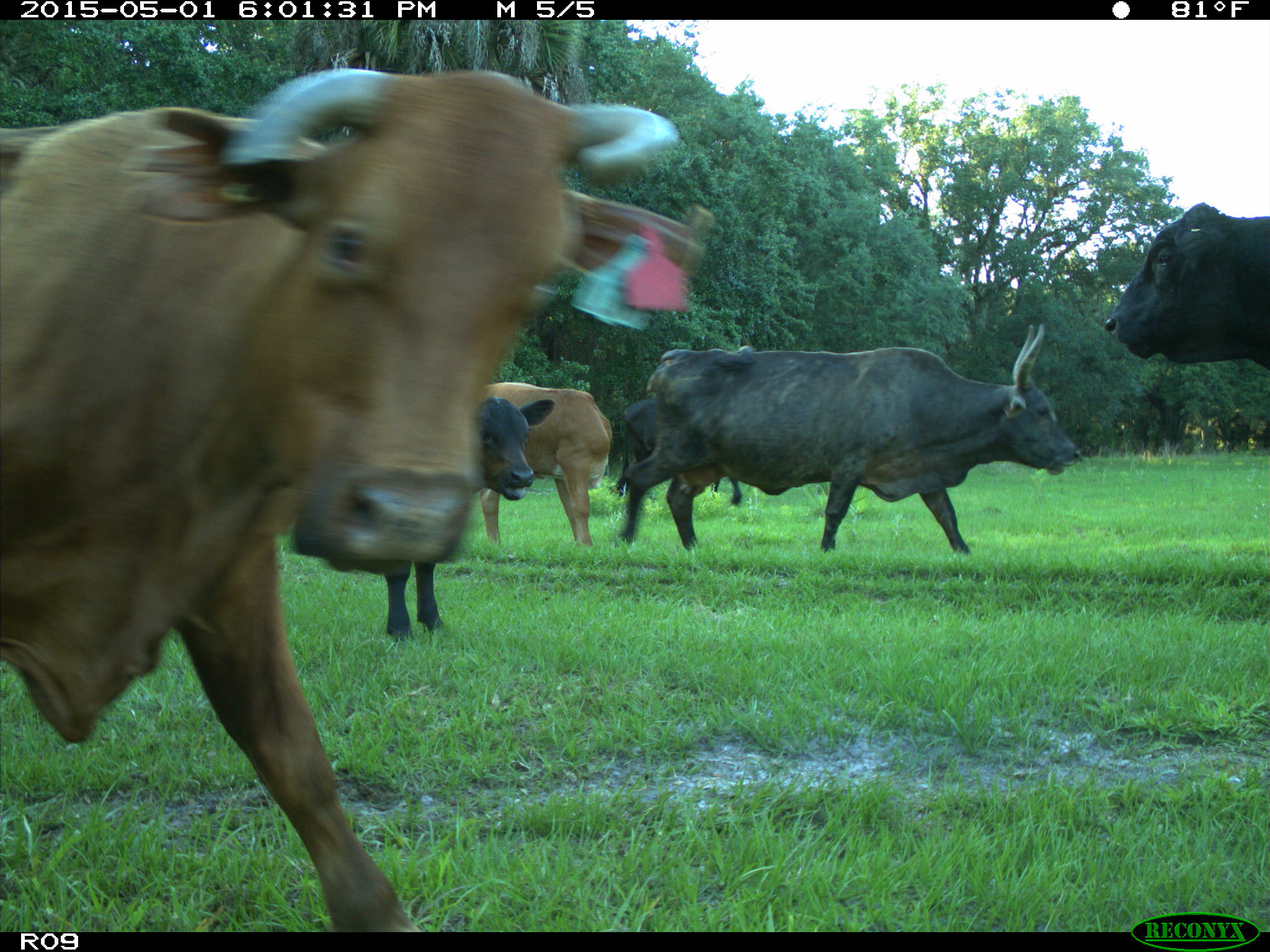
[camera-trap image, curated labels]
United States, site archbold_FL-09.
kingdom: Animalia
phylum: Chordata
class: Mammalia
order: Artiodactyla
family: Bovidae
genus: Bos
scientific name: Bos taurus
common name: domestic cow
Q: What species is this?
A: Bos taurus (domestic cow).